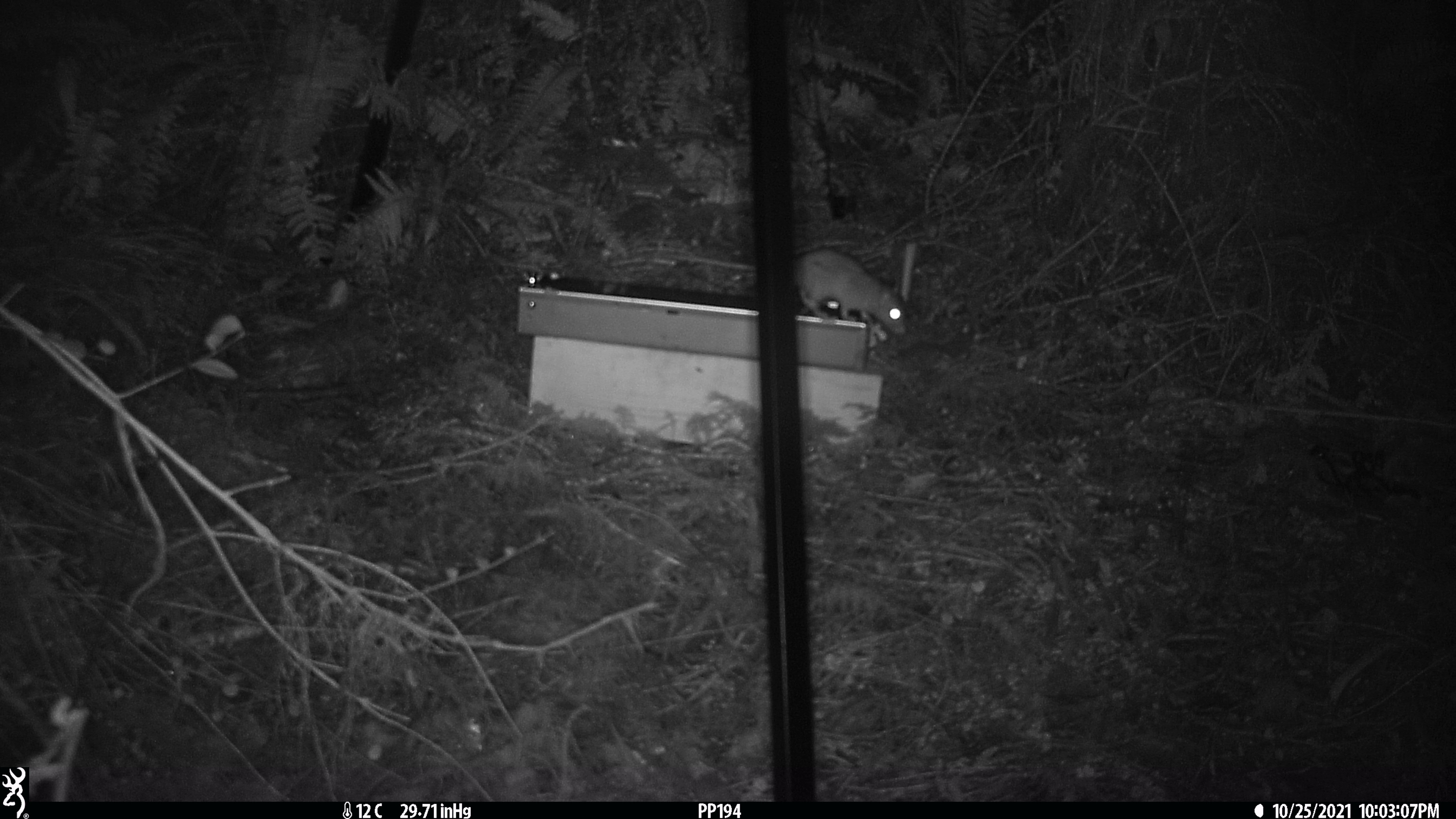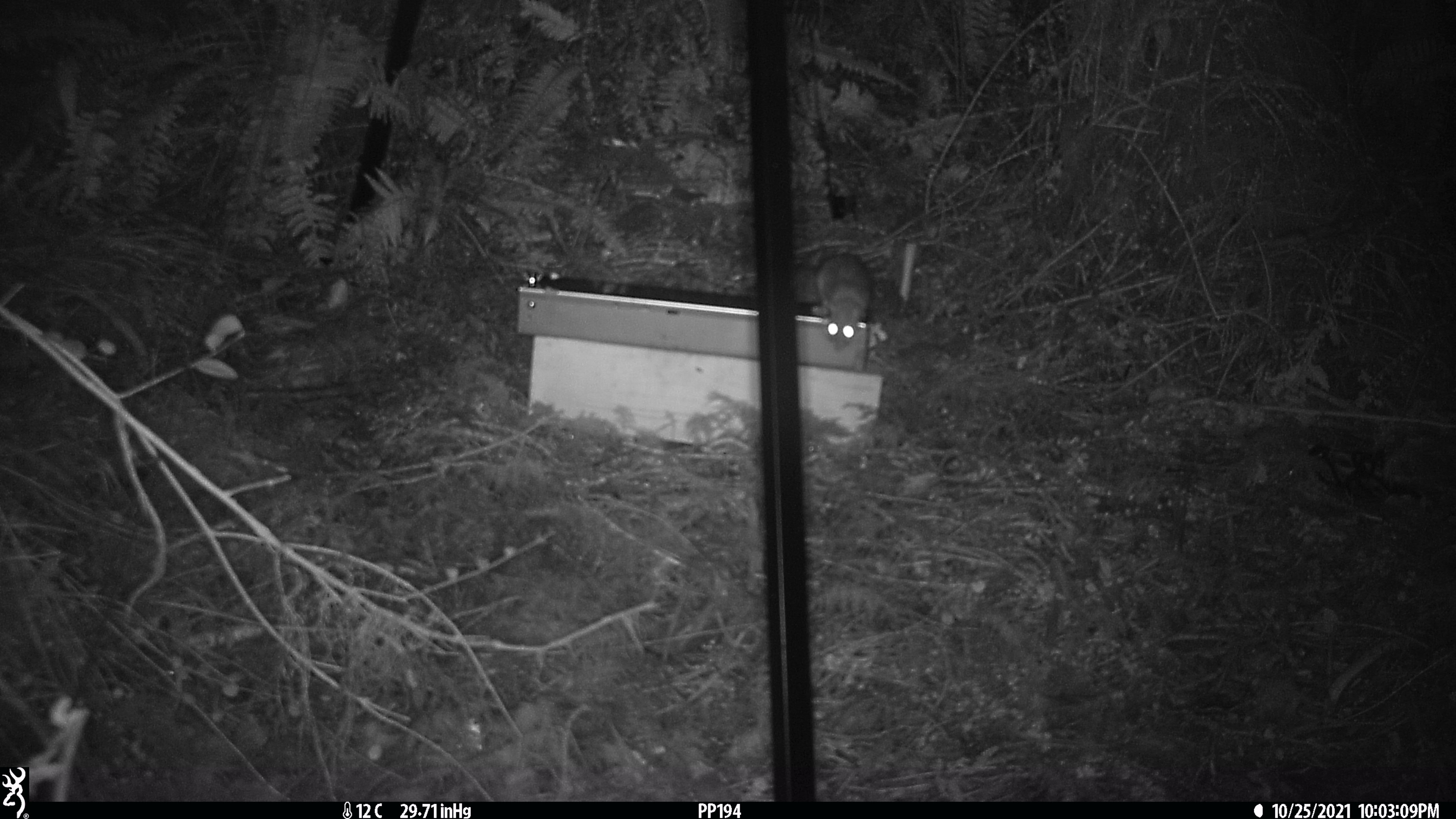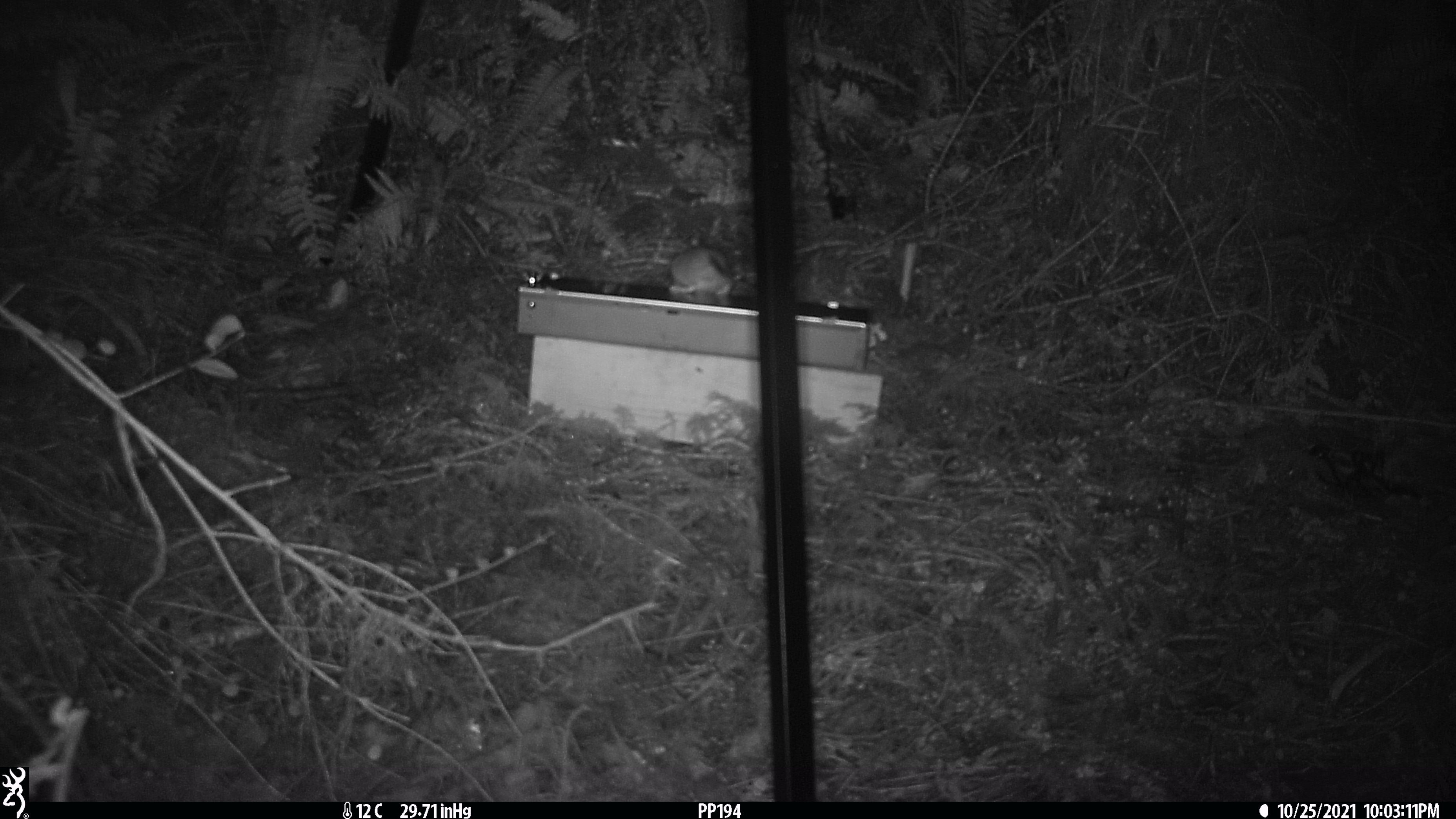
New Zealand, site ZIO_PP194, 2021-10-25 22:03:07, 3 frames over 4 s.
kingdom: Animalia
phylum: Chordata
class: Mammalia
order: Rodentia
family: Muridae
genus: Rattus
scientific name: Rattus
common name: rat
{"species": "rat (Rattus)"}